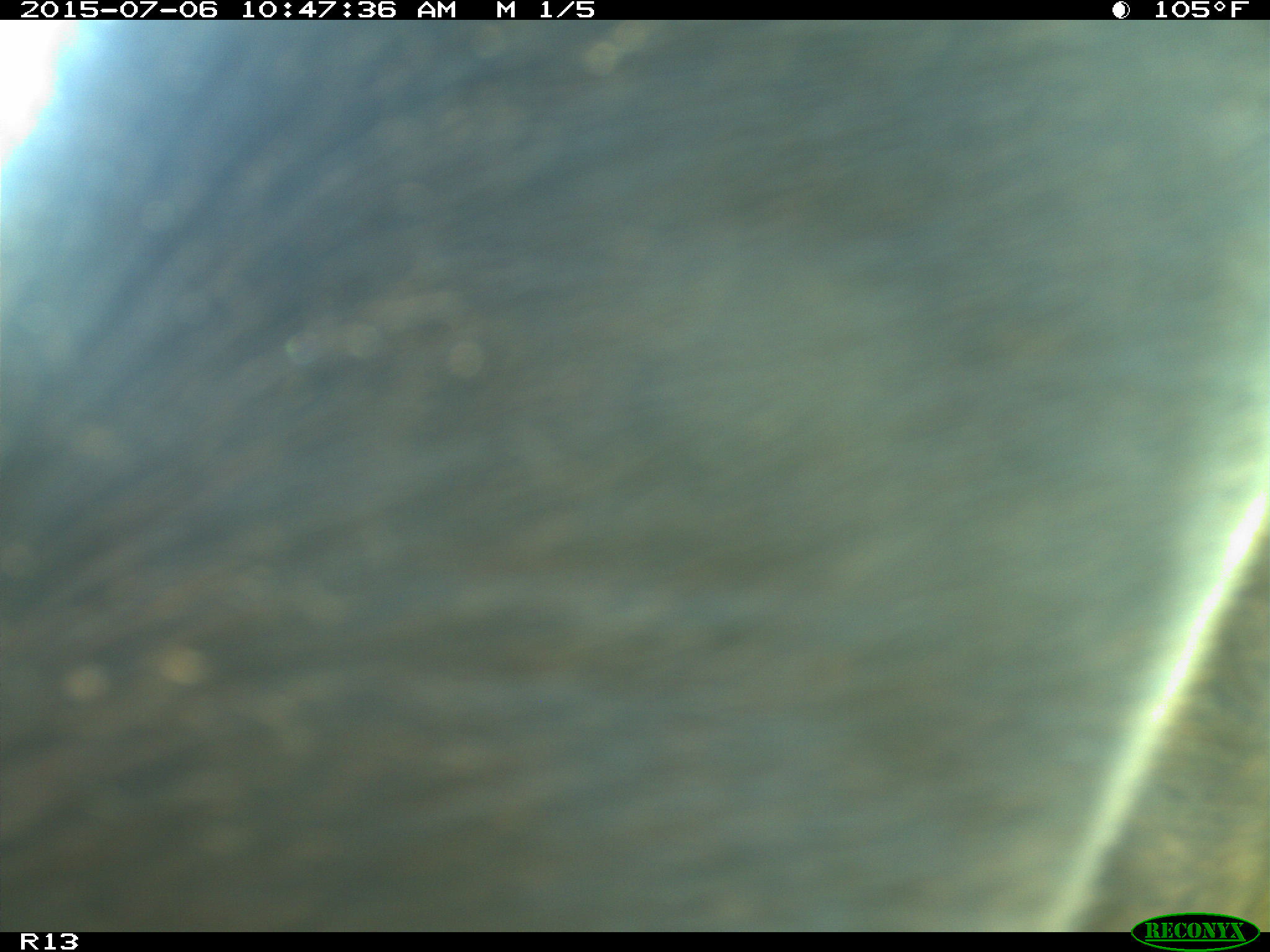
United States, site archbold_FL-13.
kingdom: Animalia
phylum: Chordata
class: Mammalia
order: Artiodactyla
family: Bovidae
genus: Bos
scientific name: Bos taurus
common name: domestic cow